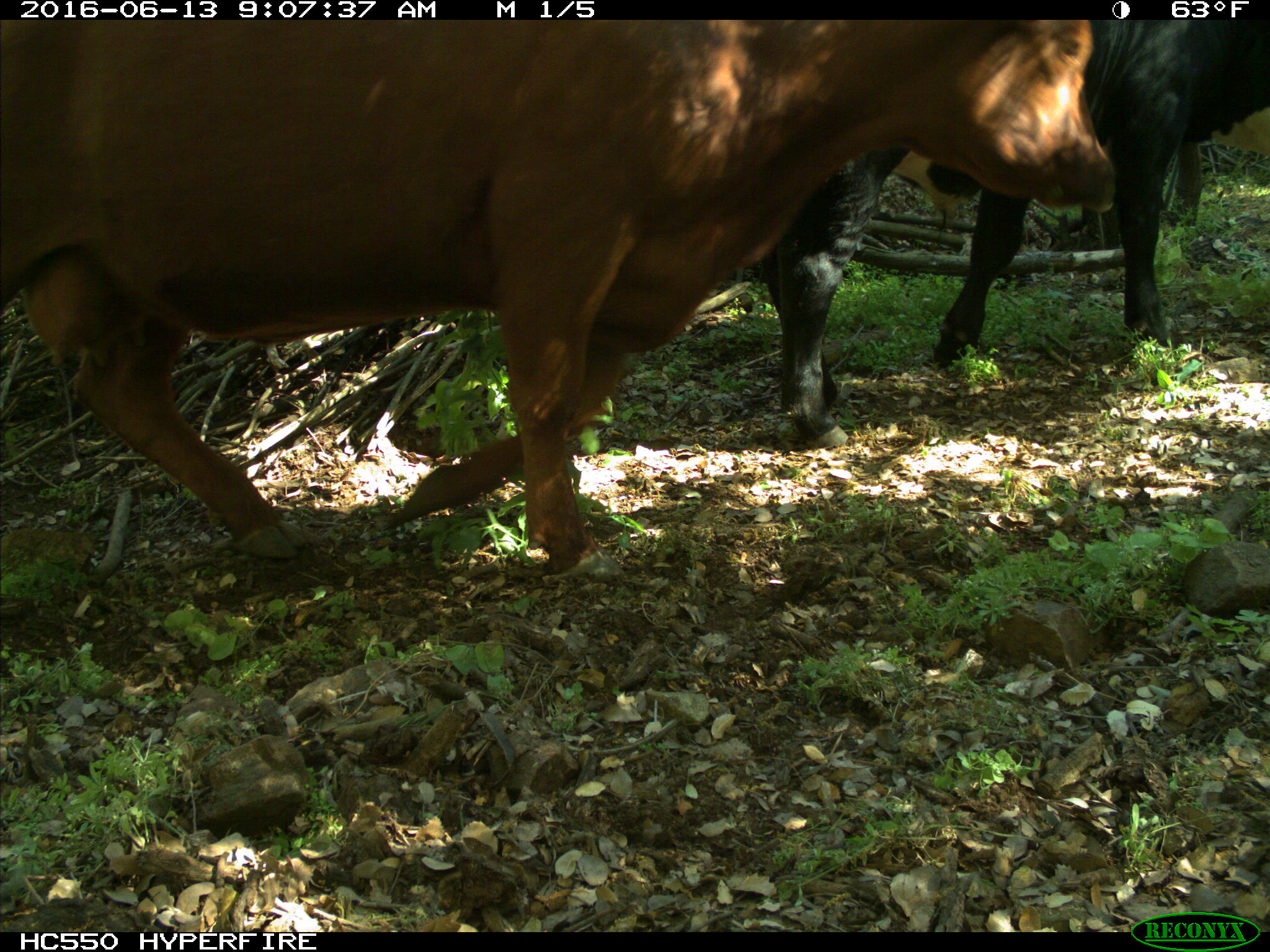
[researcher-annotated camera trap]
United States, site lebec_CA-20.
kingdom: Animalia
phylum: Chordata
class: Mammalia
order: Artiodactyla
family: Bovidae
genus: Bos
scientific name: Bos taurus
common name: domestic cow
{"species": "Bos taurus (domestic cow)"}